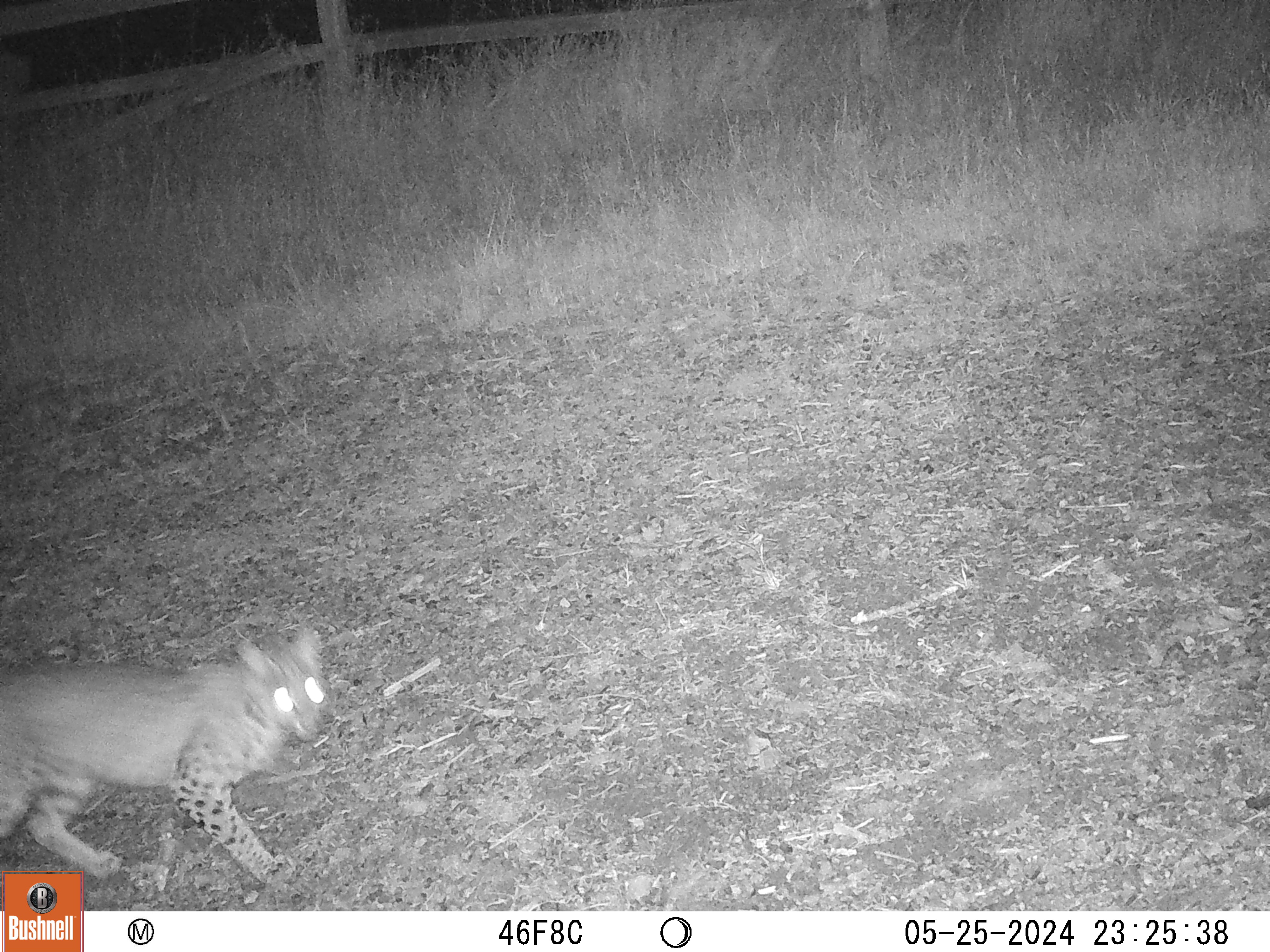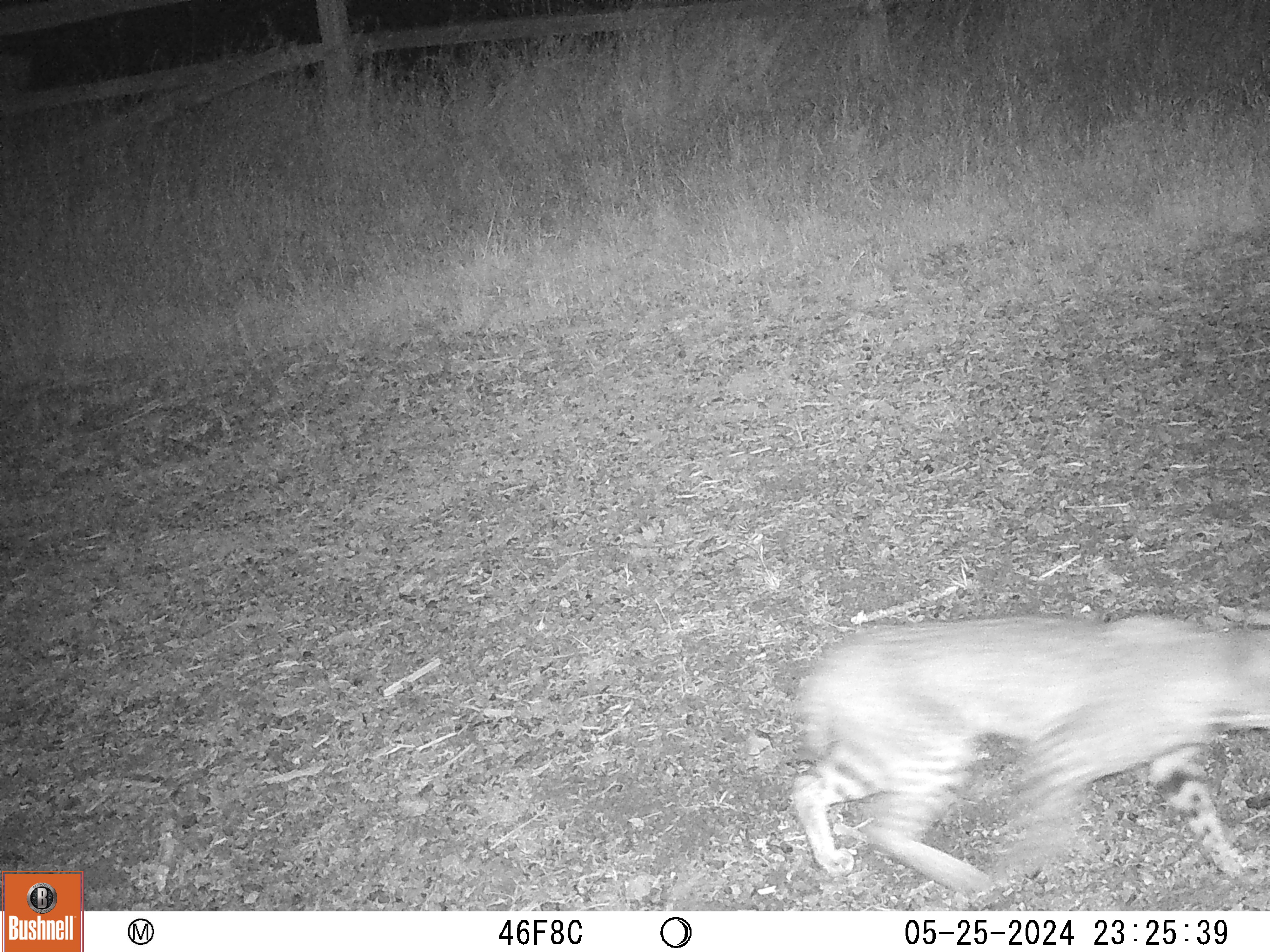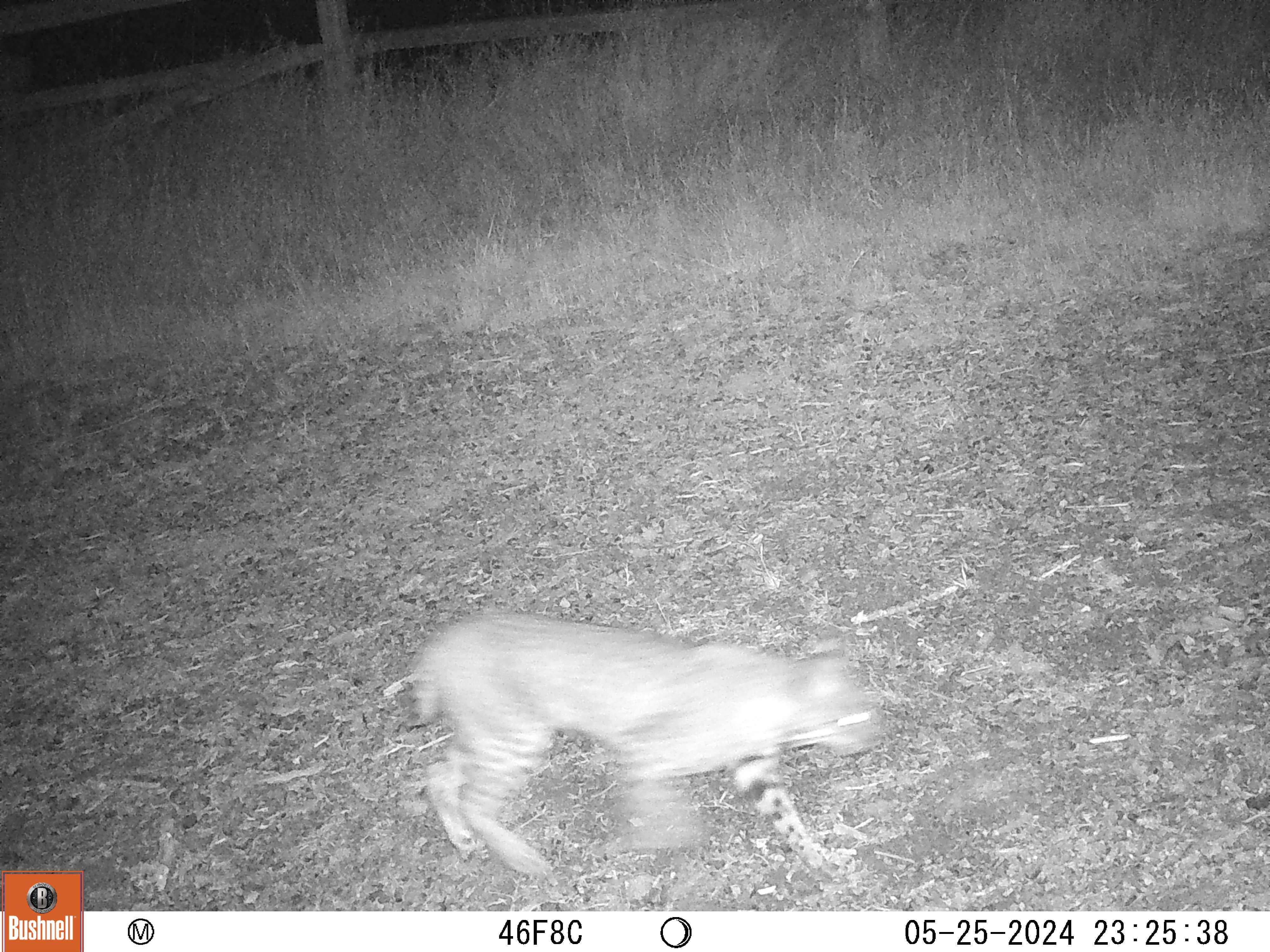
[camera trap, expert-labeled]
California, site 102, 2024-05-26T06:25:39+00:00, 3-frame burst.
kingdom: Animalia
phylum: Chordata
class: Mammalia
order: Carnivora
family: Felidae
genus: Lynx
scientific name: Lynx rufus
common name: bobcat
Bobcat (Lynx rufus).